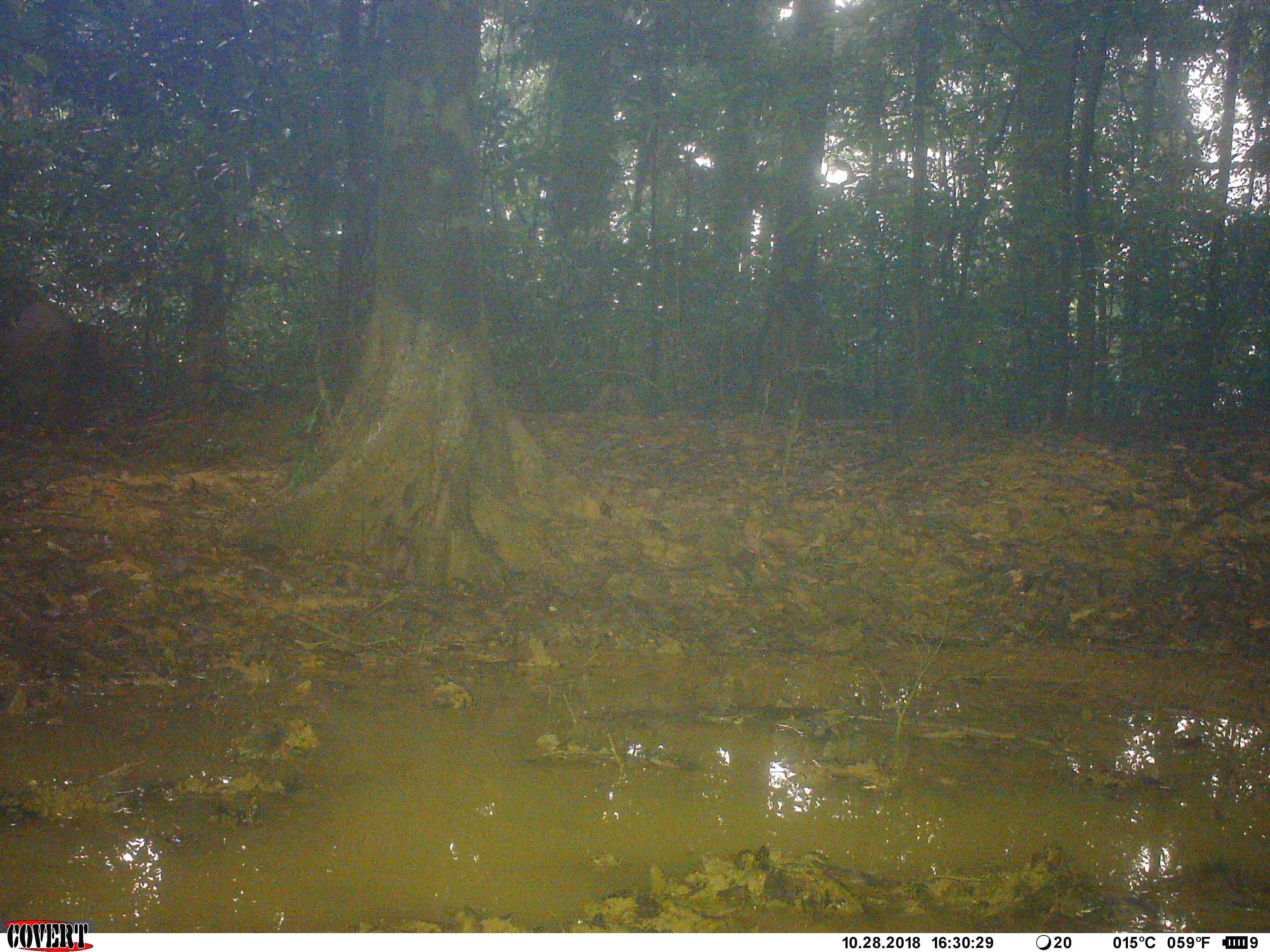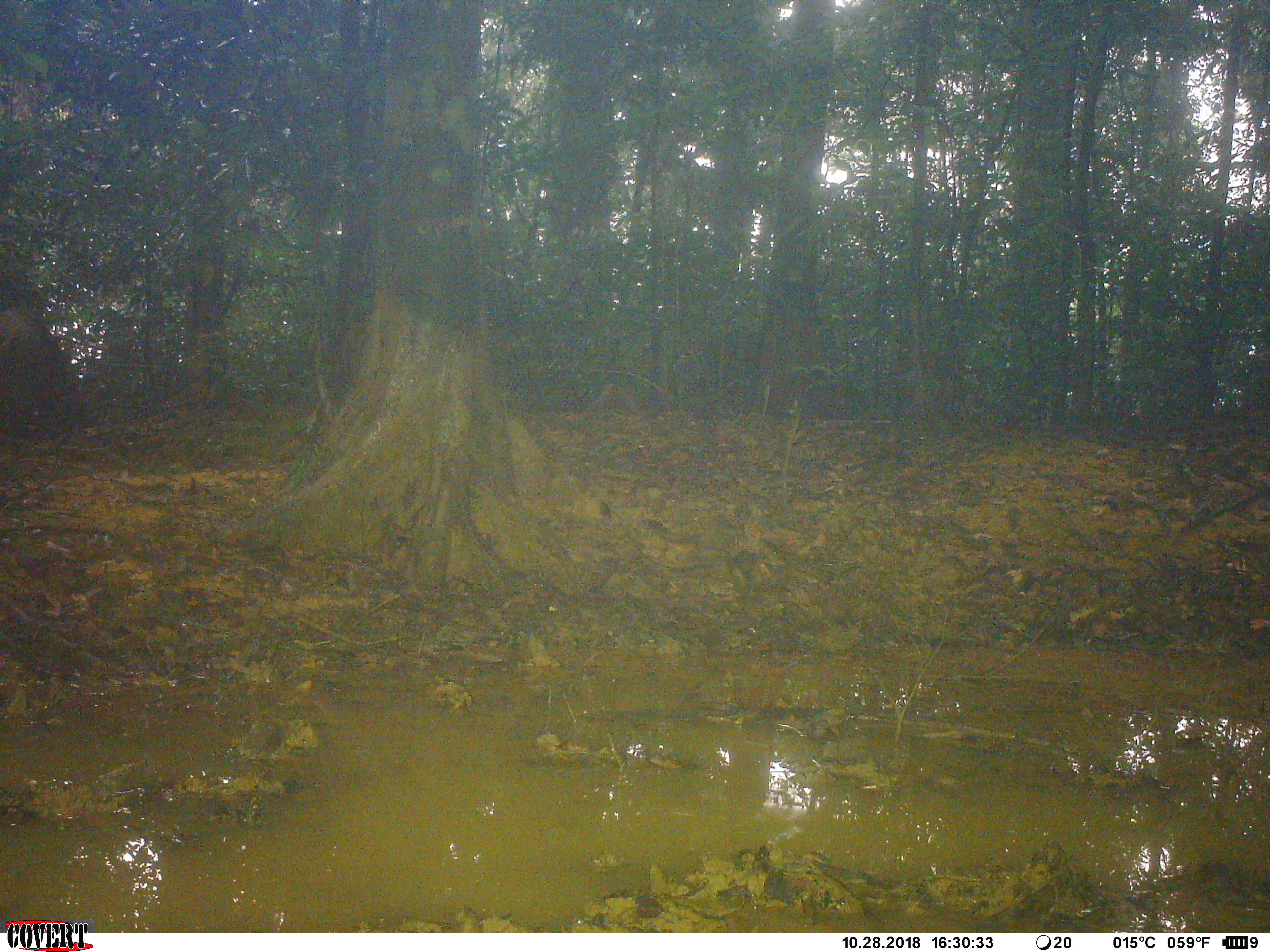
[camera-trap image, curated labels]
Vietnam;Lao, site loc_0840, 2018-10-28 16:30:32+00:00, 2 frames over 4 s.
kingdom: Animalia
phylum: Chordata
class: Mammalia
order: Artiodactyla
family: Suidae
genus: Sus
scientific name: Sus scrofa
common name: eurasian wild pig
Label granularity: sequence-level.